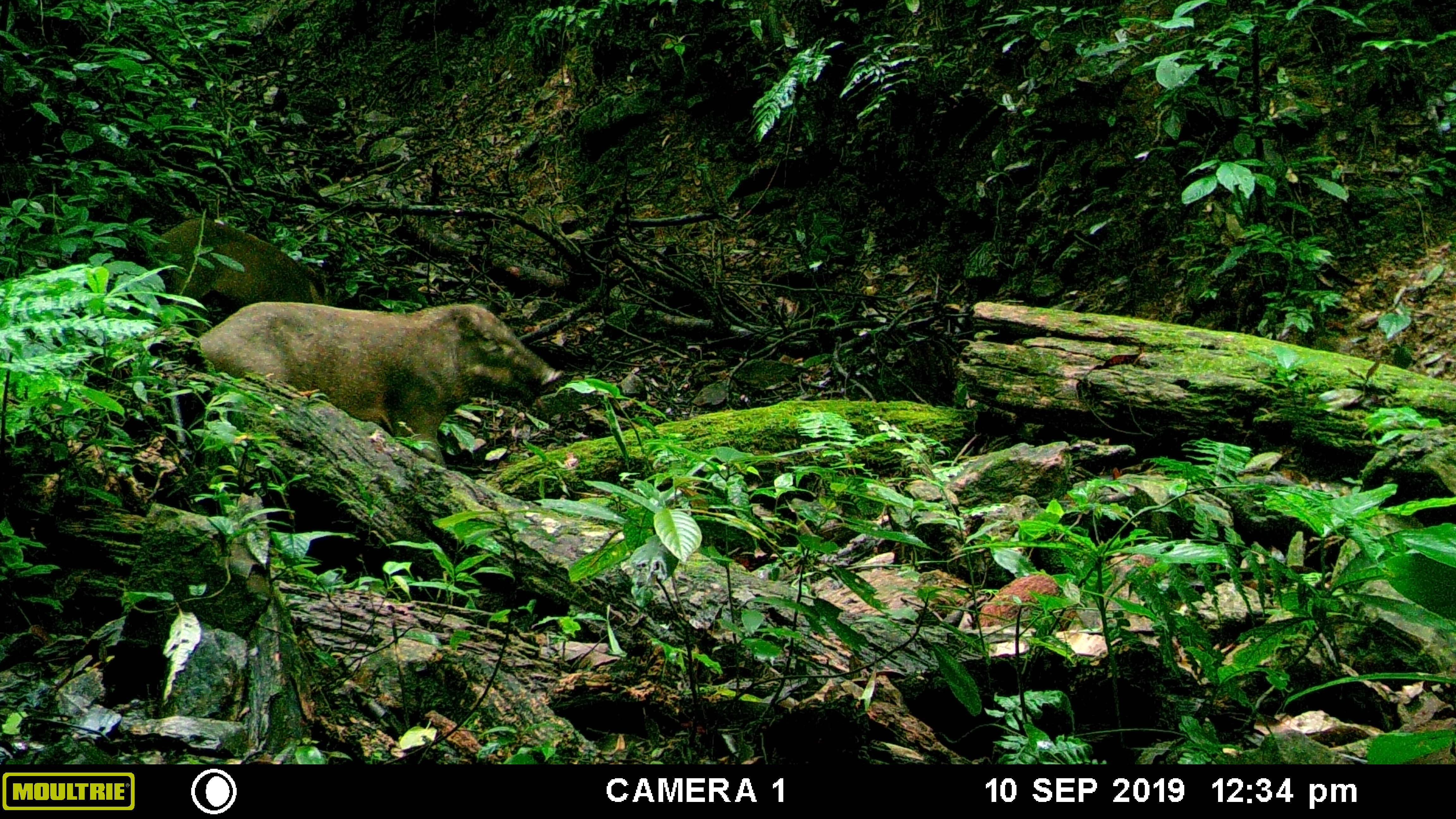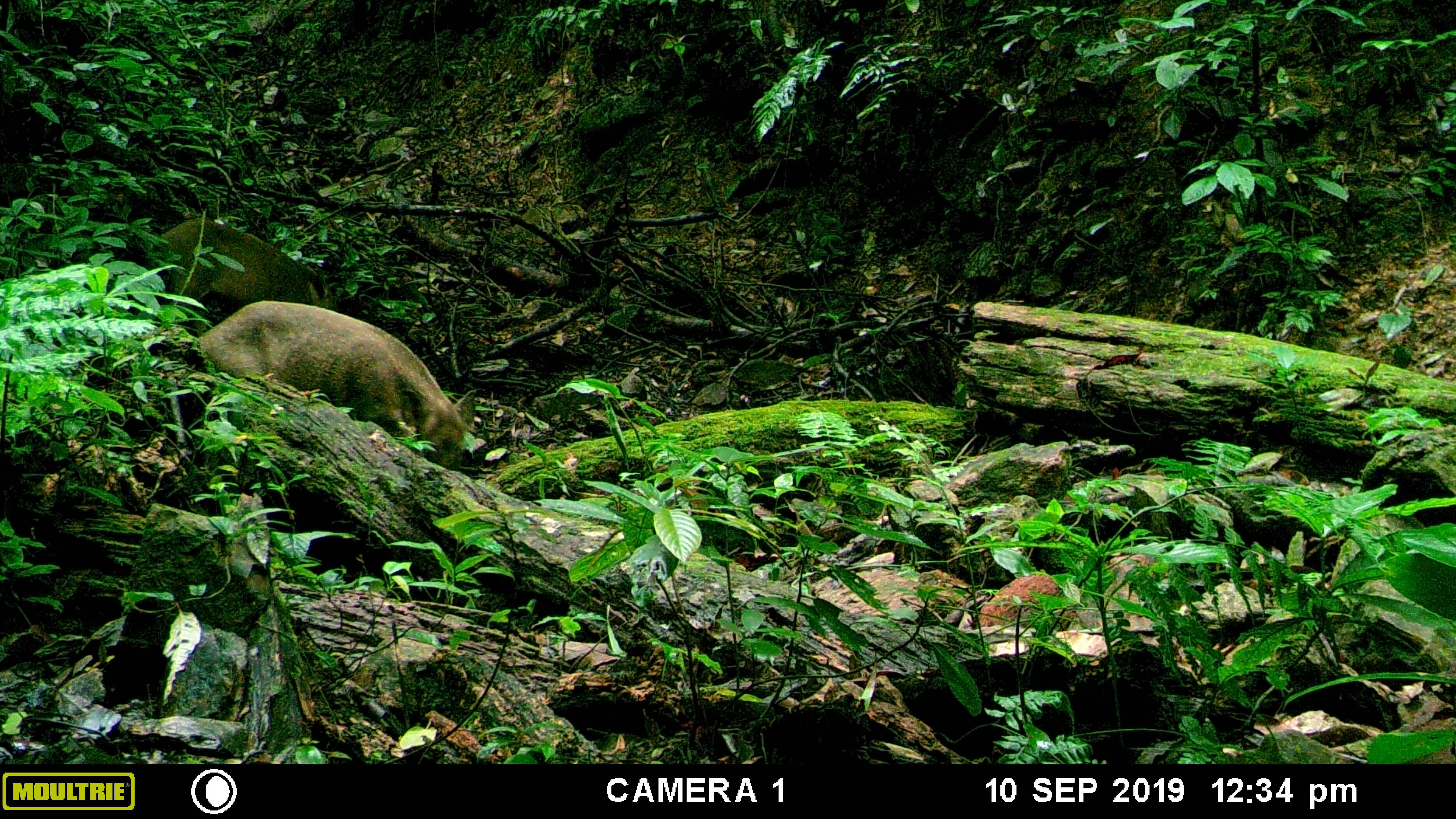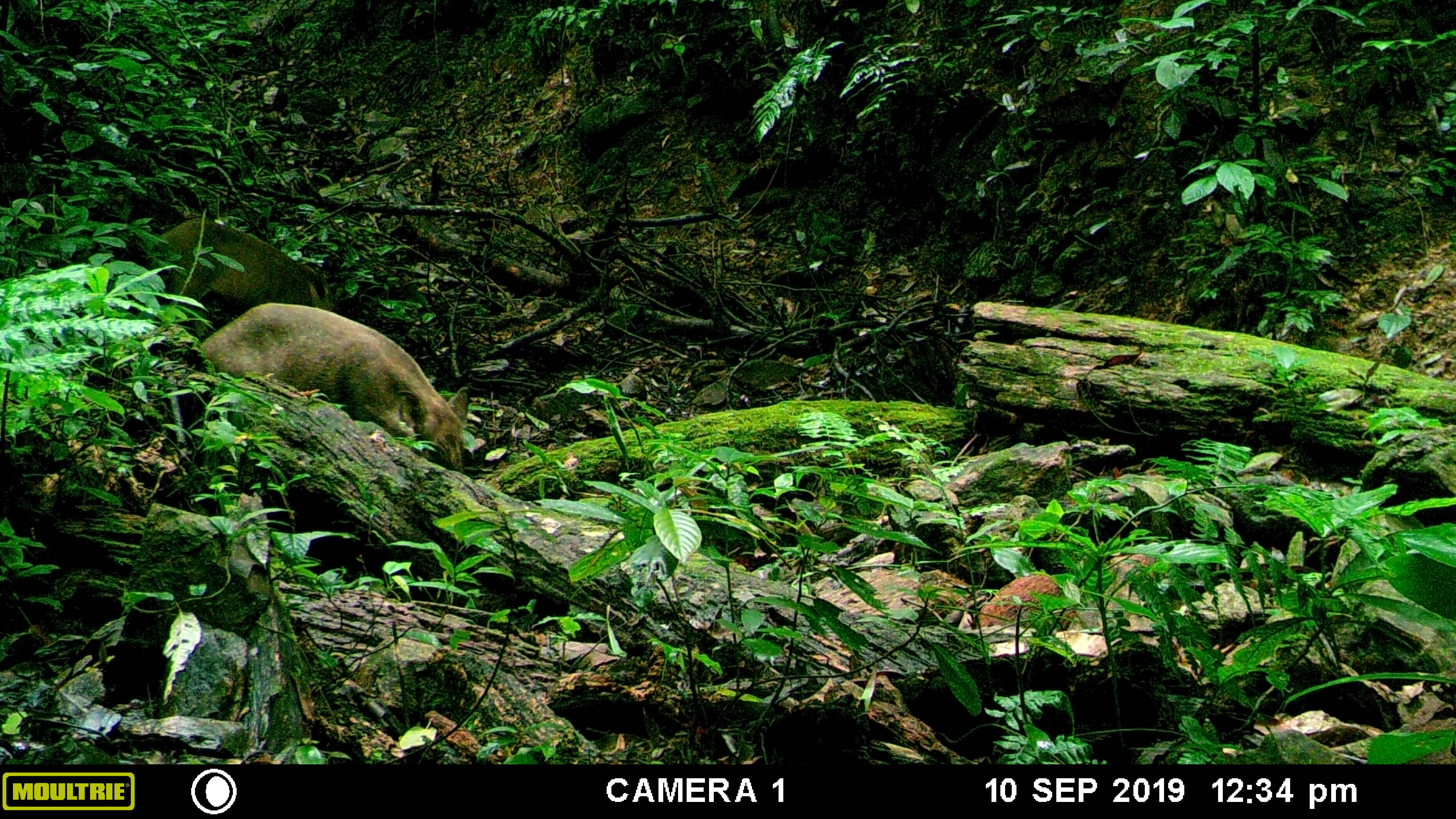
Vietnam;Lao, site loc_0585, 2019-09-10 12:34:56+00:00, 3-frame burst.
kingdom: Animalia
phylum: Chordata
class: Mammalia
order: Artiodactyla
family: Suidae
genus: Sus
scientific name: Sus scrofa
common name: eurasian wild pig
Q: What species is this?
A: Eurasian wild pig (Sus scrofa).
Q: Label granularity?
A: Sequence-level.